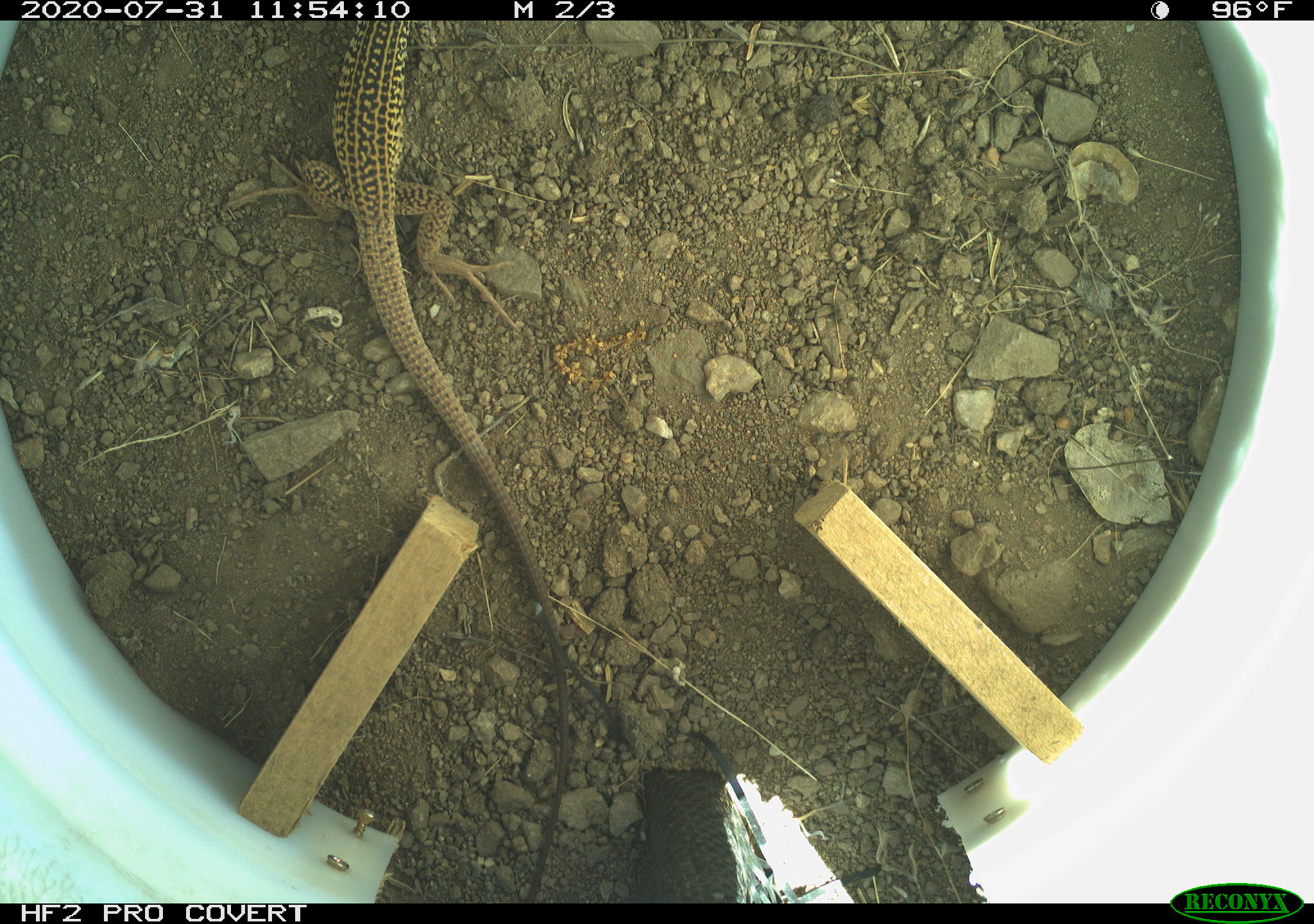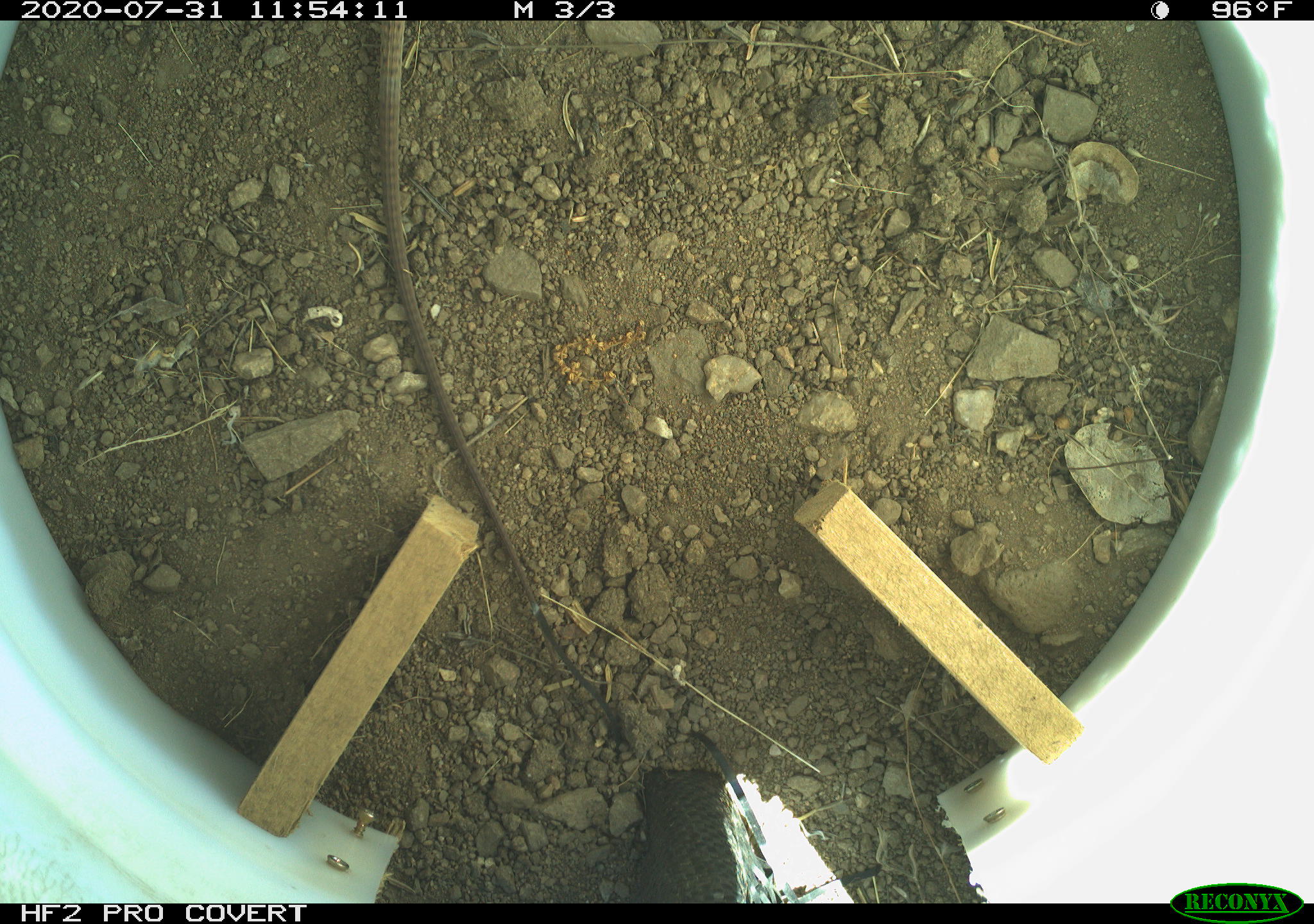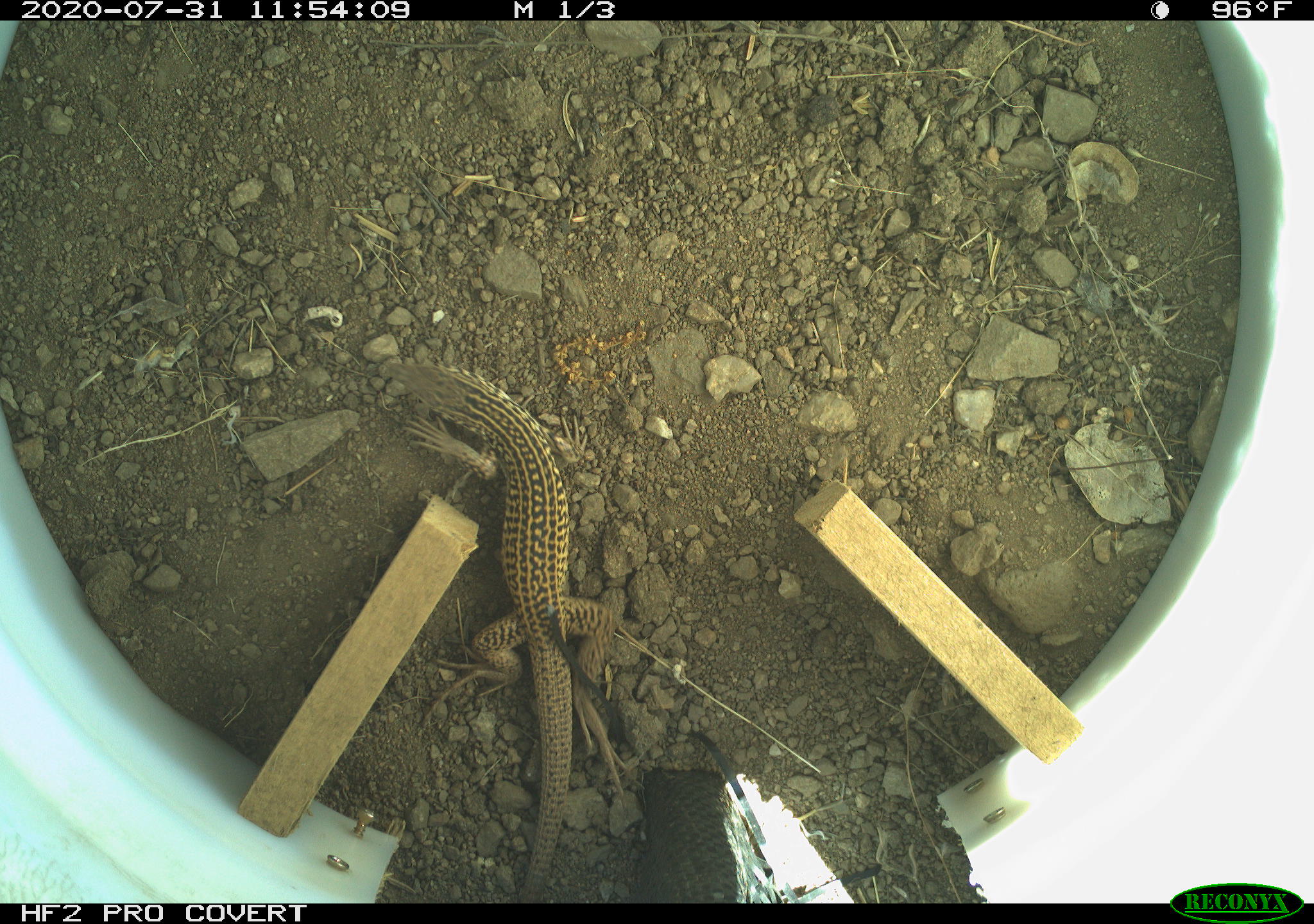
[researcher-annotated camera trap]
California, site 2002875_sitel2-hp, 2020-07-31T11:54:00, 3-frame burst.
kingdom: Animalia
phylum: Chordata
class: Reptilia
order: Squamata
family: Teiidae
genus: Aspidoscelis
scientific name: Aspidoscelis tigris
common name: western whiptail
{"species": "western whiptail (Aspidoscelis tigris)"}